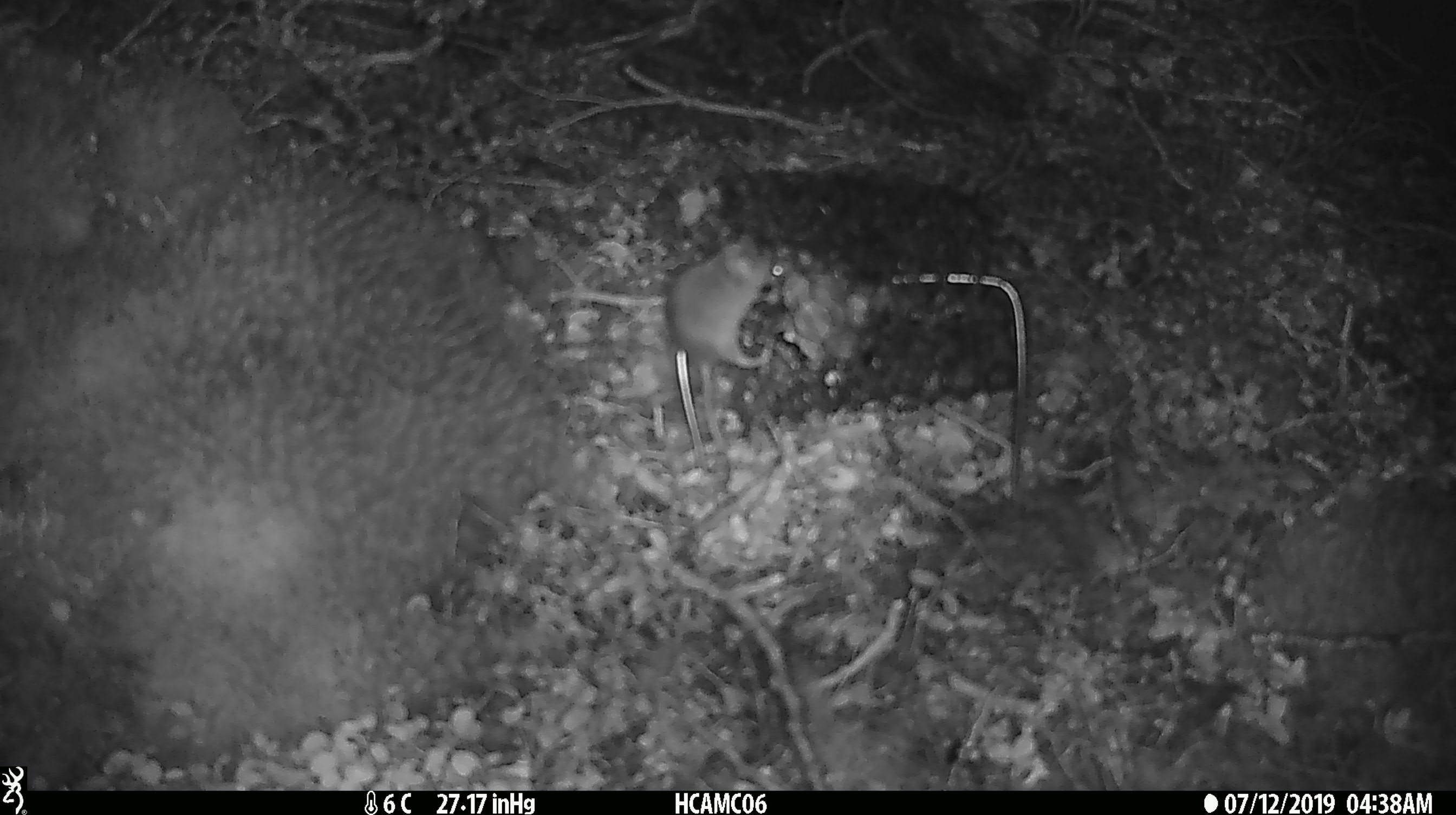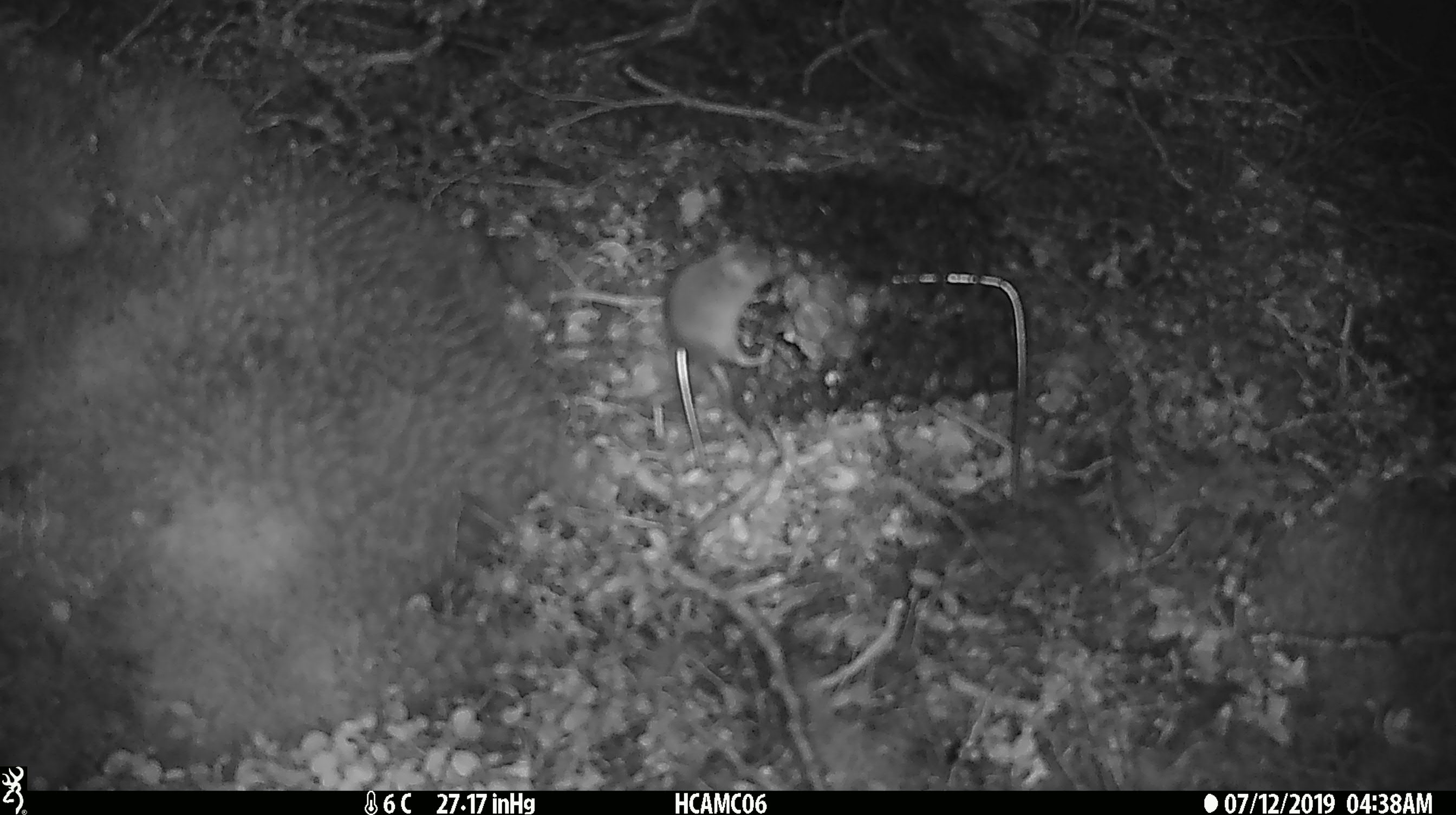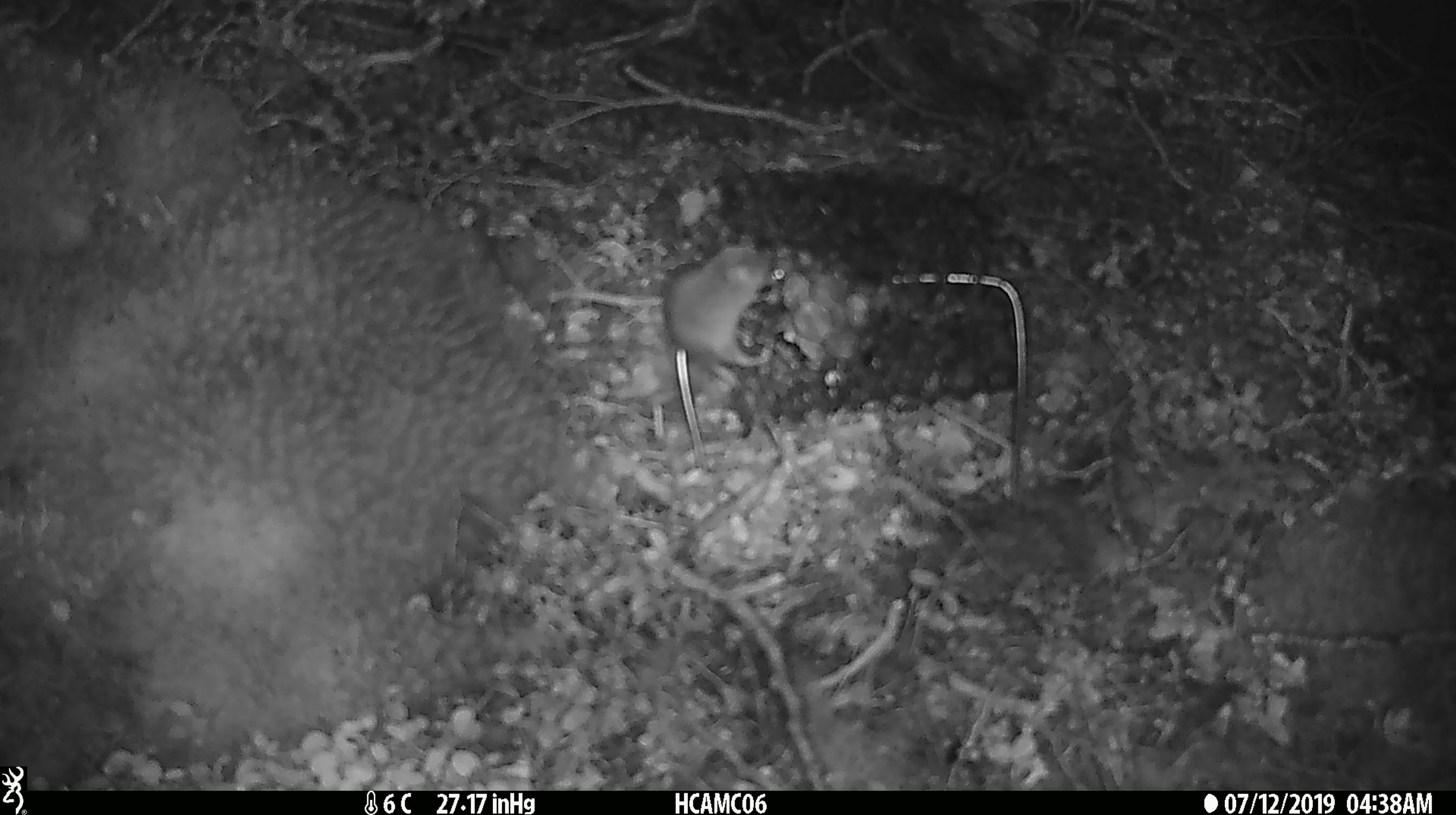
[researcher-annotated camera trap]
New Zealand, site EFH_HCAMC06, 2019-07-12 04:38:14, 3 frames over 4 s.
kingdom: Animalia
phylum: Chordata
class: Mammalia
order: Rodentia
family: Muridae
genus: Mus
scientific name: Mus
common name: mouse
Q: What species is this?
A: Mouse (Mus).